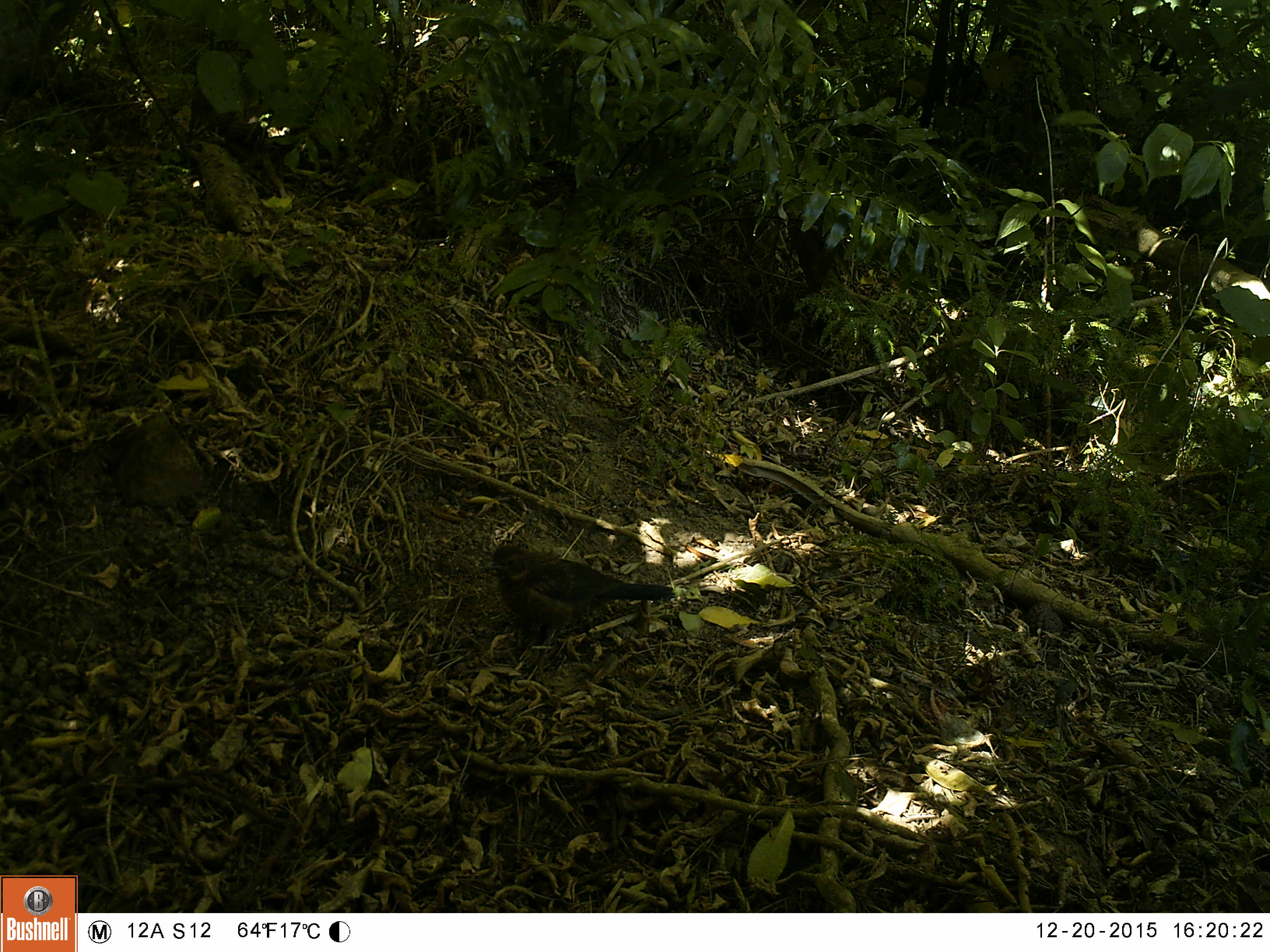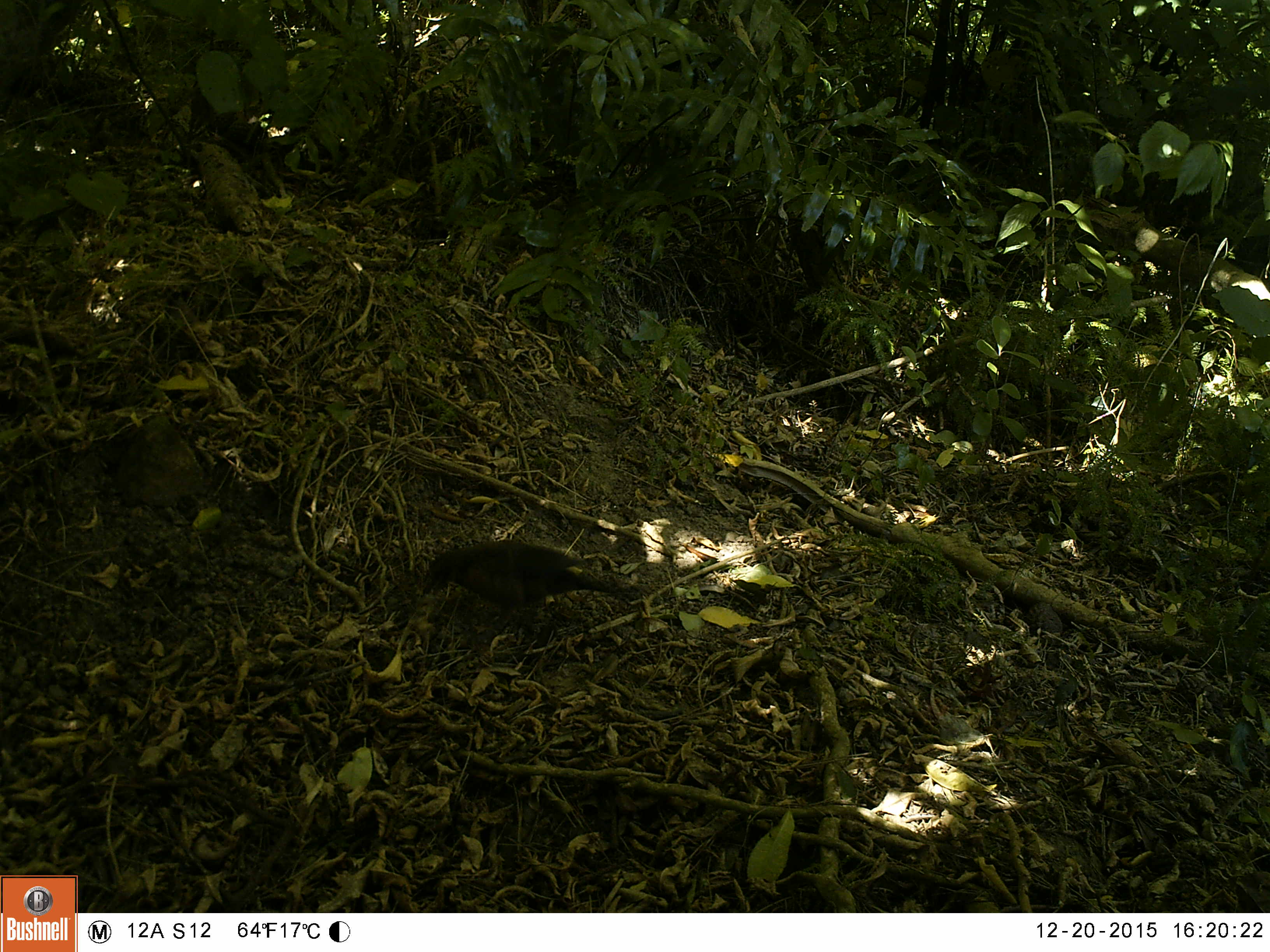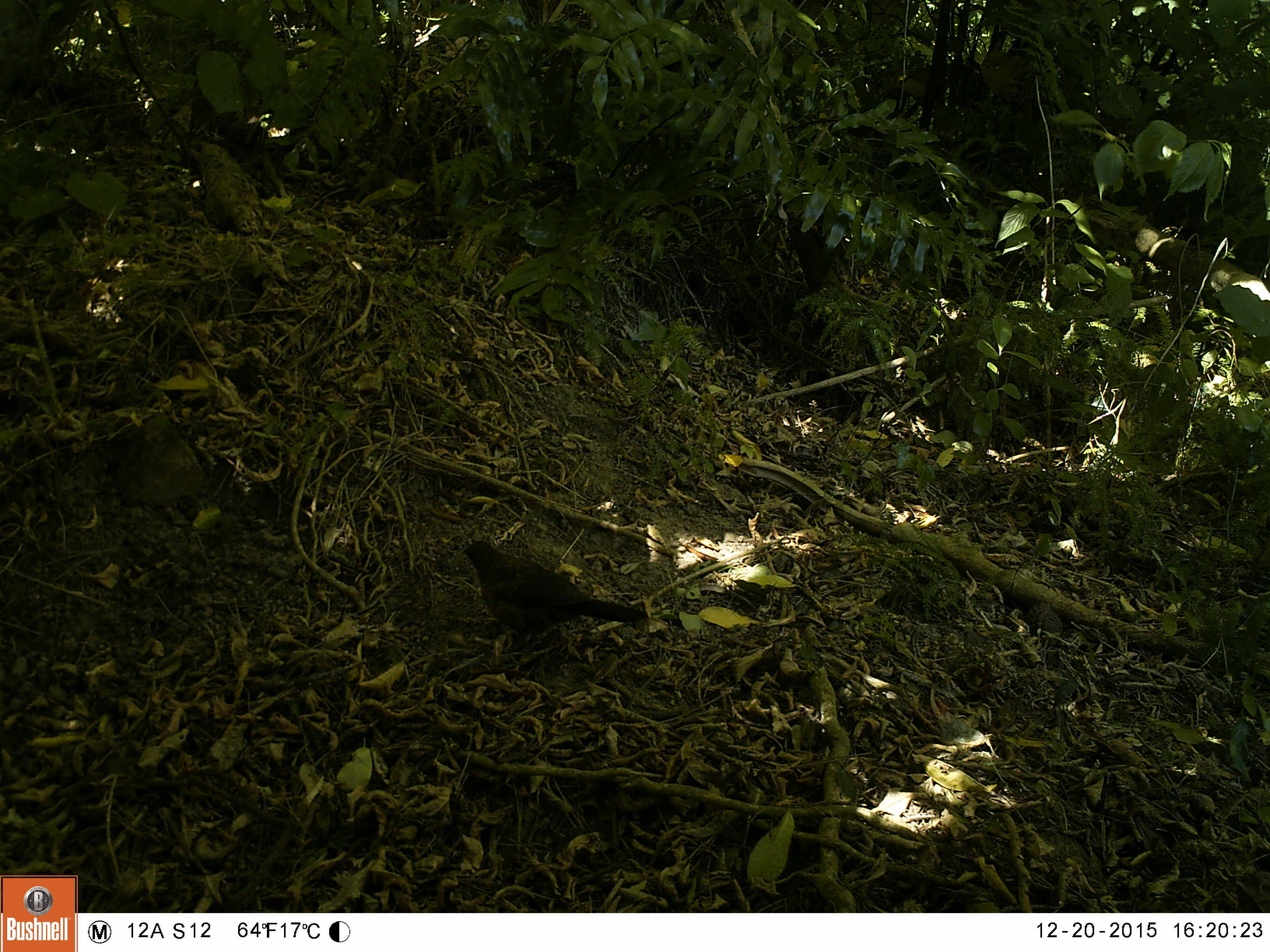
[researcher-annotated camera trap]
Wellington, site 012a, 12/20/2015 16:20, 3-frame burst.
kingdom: Animalia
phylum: Chordata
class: Aves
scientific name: Aves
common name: bird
Bird (Aves).